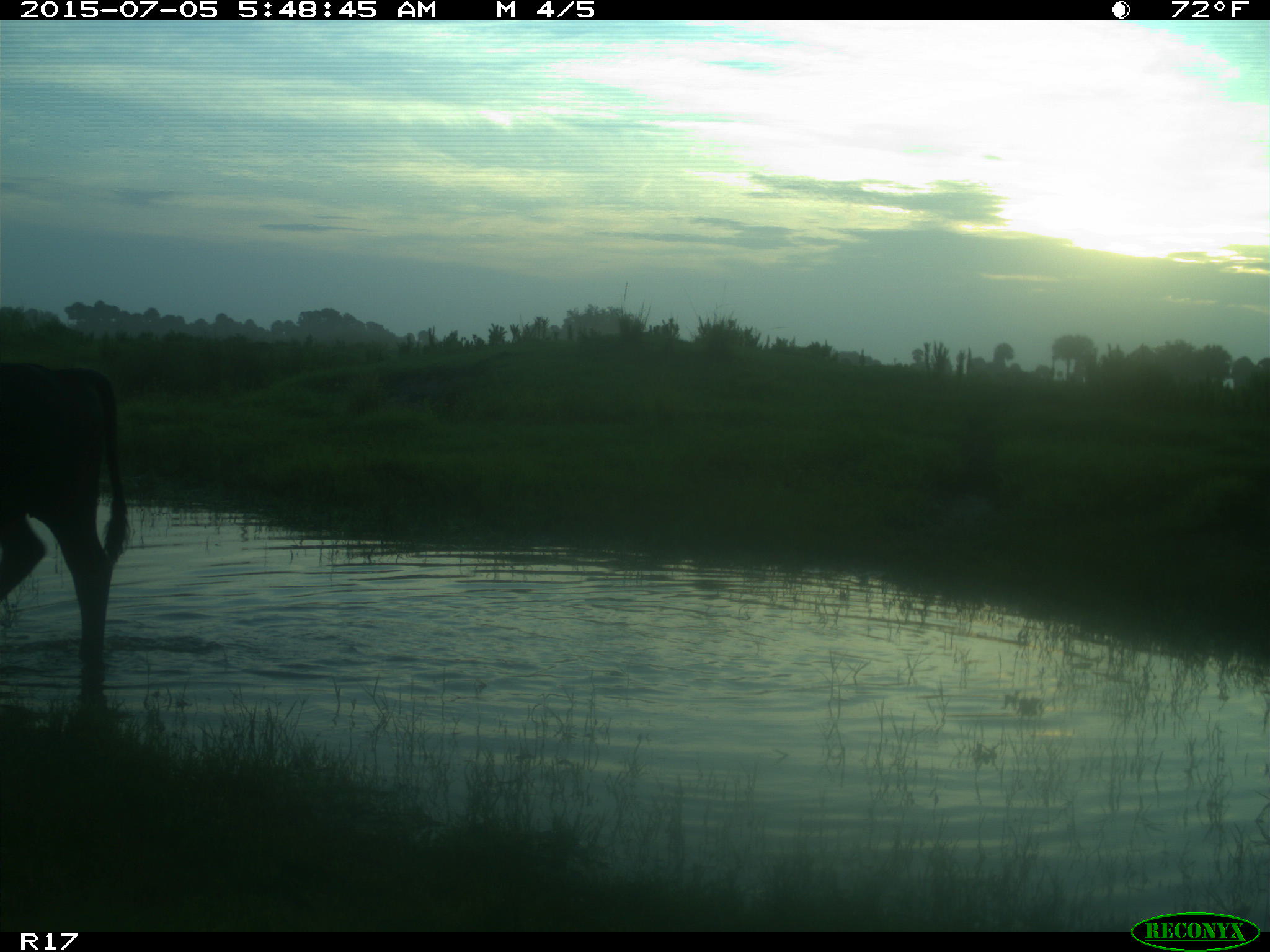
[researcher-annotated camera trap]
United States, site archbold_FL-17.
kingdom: Animalia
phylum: Chordata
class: Mammalia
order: Artiodactyla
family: Bovidae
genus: Bos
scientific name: Bos taurus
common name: domestic cow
Bos taurus (domestic cow).